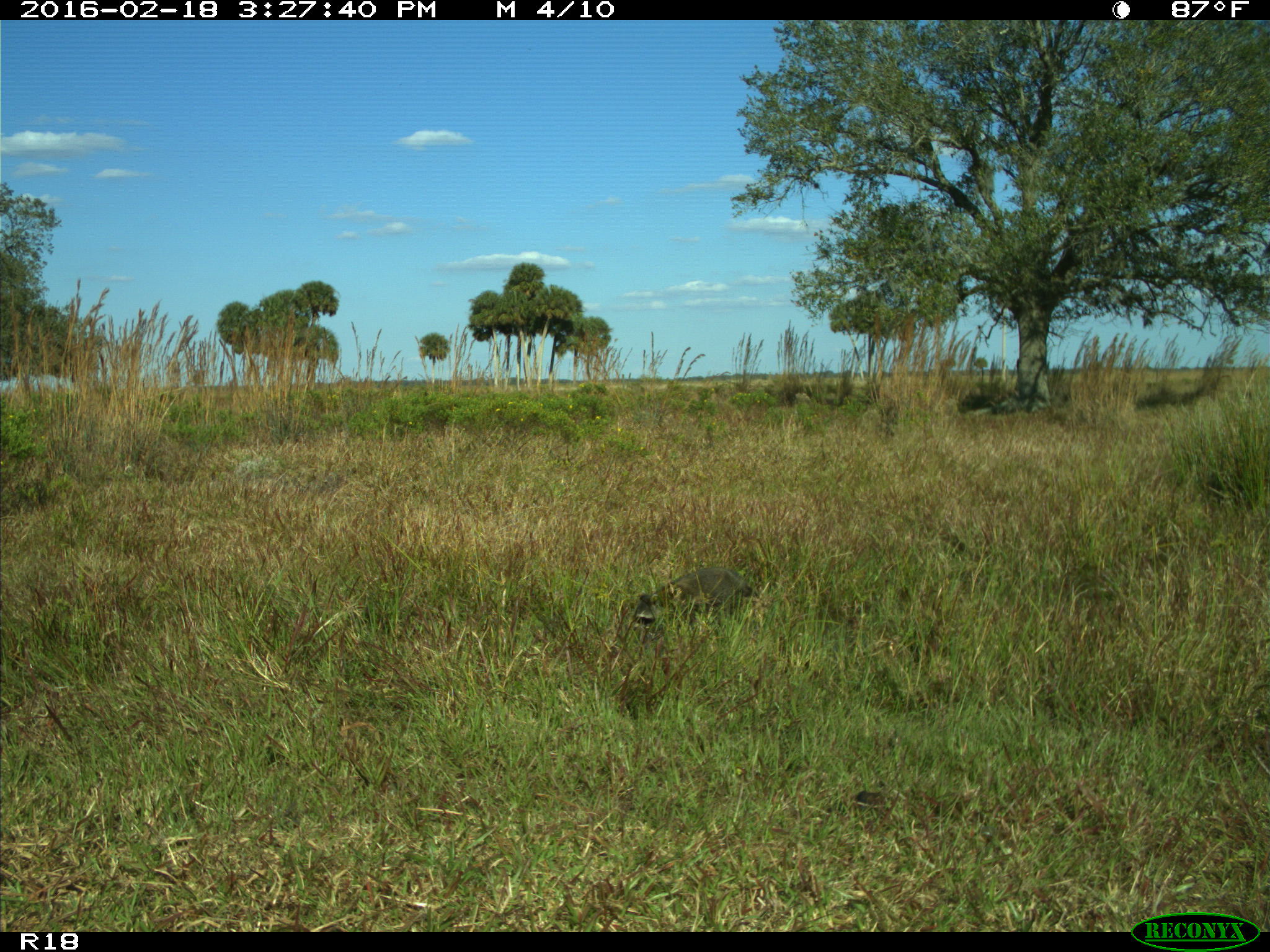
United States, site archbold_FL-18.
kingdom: Animalia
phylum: Chordata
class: Mammalia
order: Carnivora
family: Procyonidae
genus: Procyon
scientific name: Procyon lotor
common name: common raccoon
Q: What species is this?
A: Procyon lotor (common raccoon).